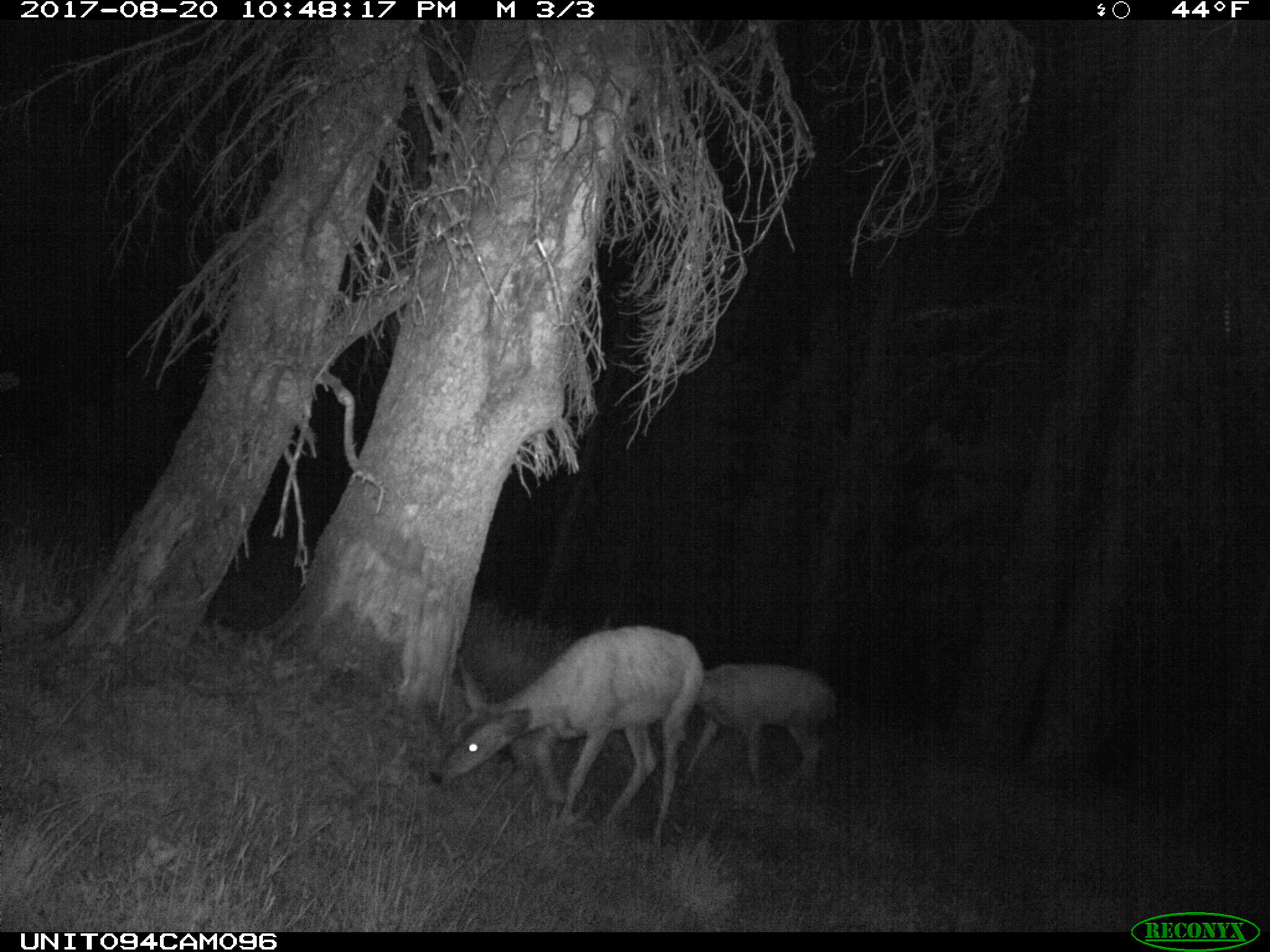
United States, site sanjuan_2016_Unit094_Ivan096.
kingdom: Animalia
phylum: Chordata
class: Mammalia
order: Artiodactyla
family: Cervidae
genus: Odocoileus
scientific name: Odocoileus hemionus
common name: mule deer